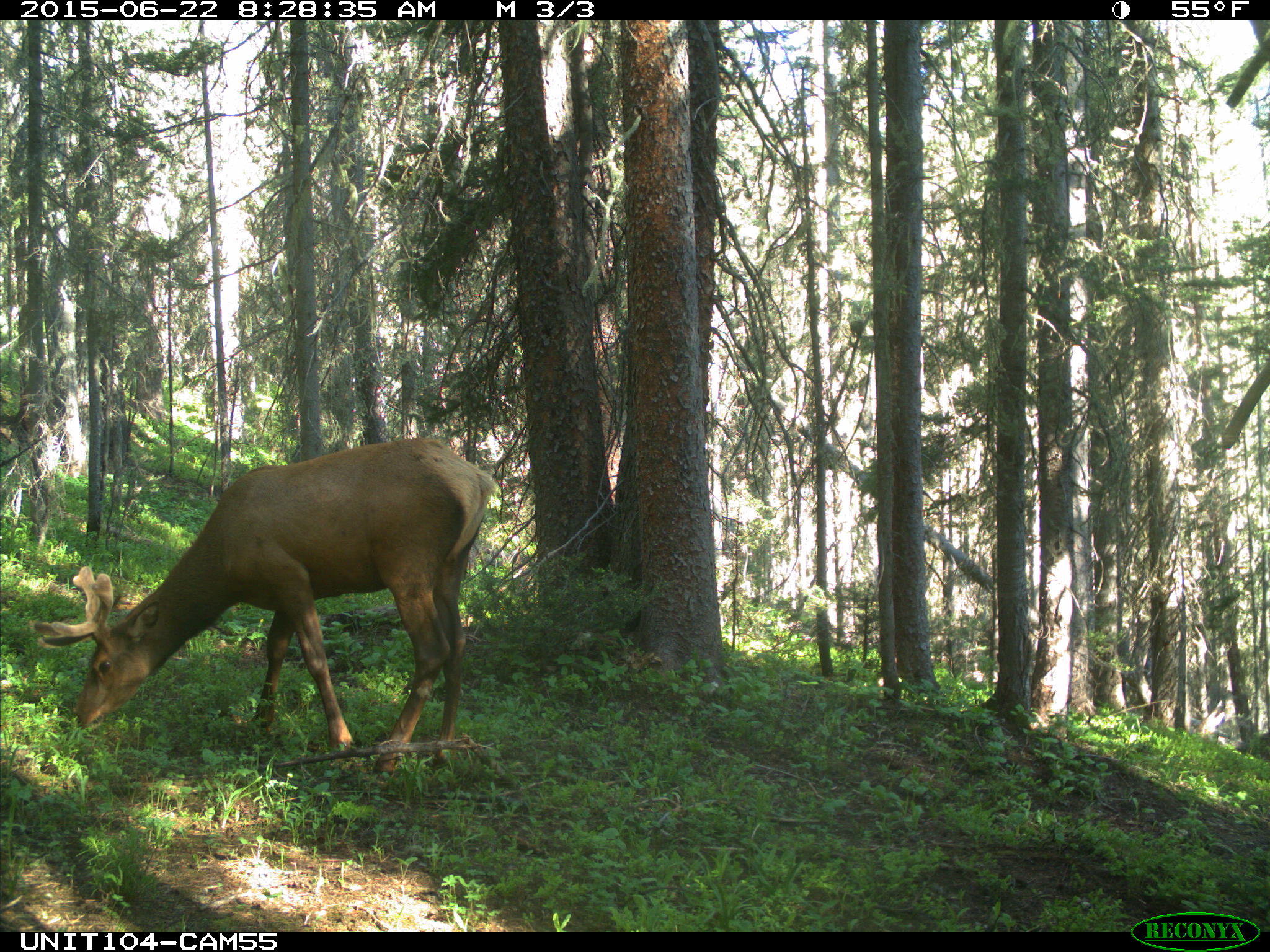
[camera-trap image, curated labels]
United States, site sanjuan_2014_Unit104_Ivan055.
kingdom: Animalia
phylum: Chordata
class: Mammalia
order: Artiodactyla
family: Cervidae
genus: Cervus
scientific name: Cervus elaphus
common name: red deer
Cervus elaphus (red deer).